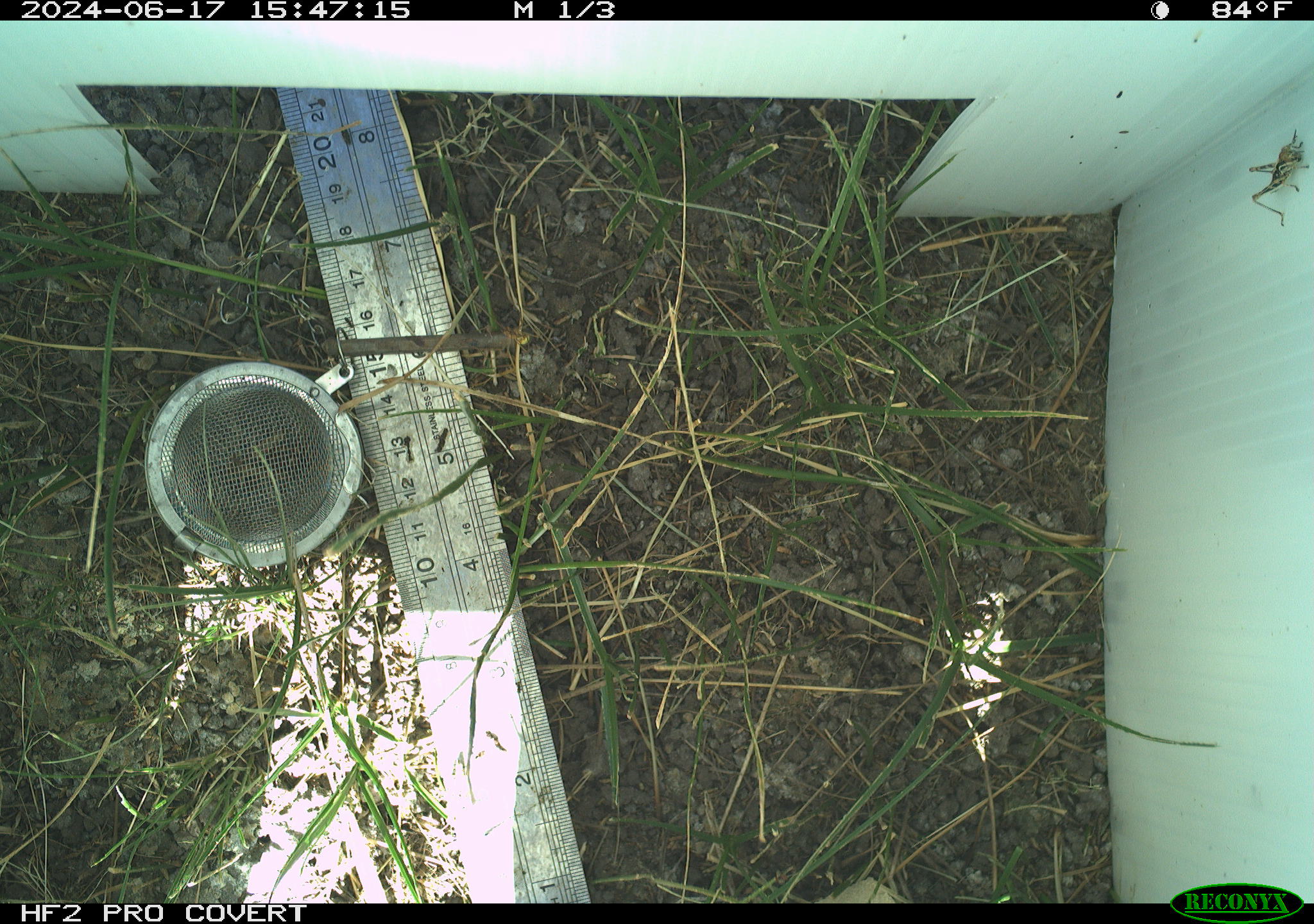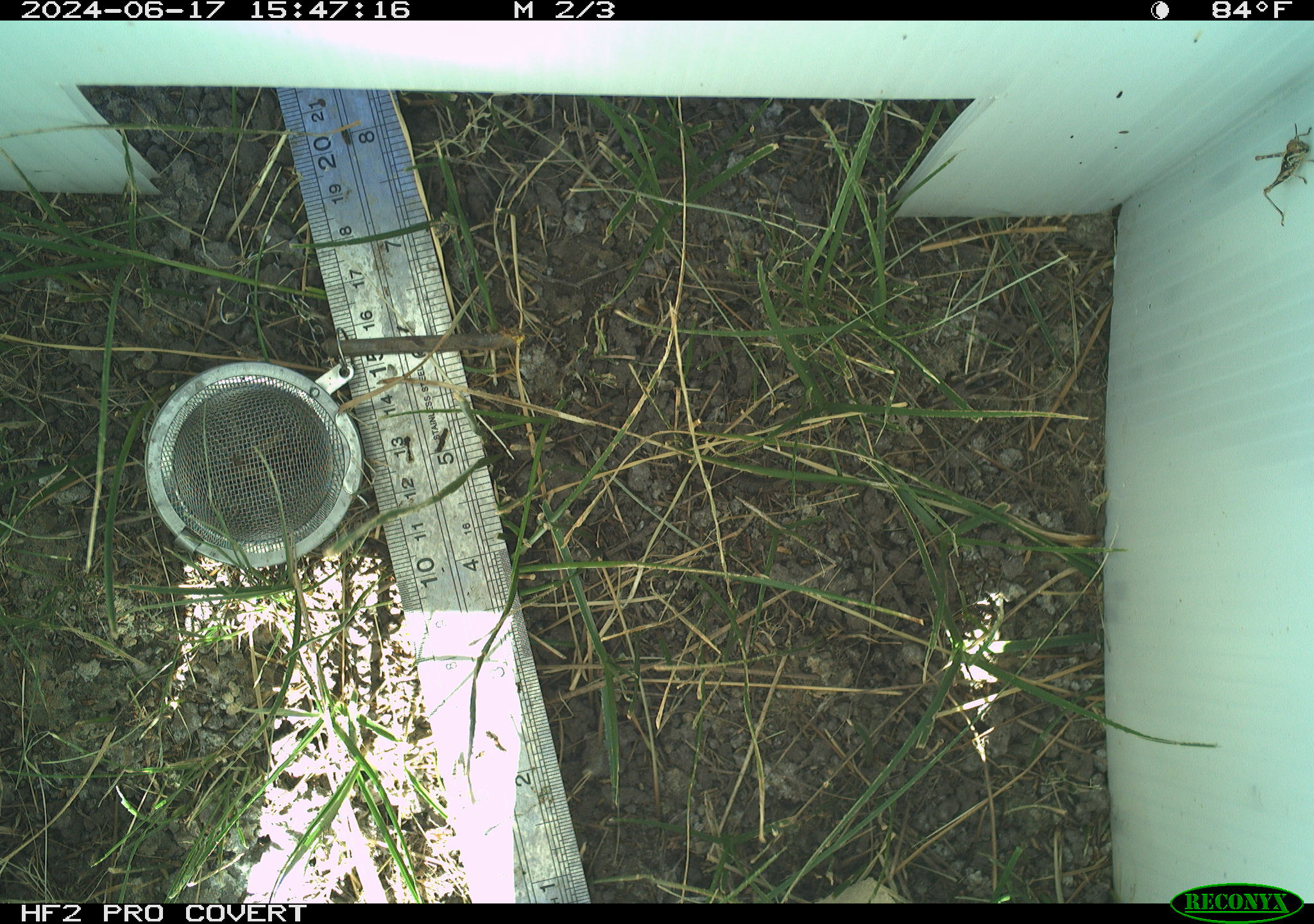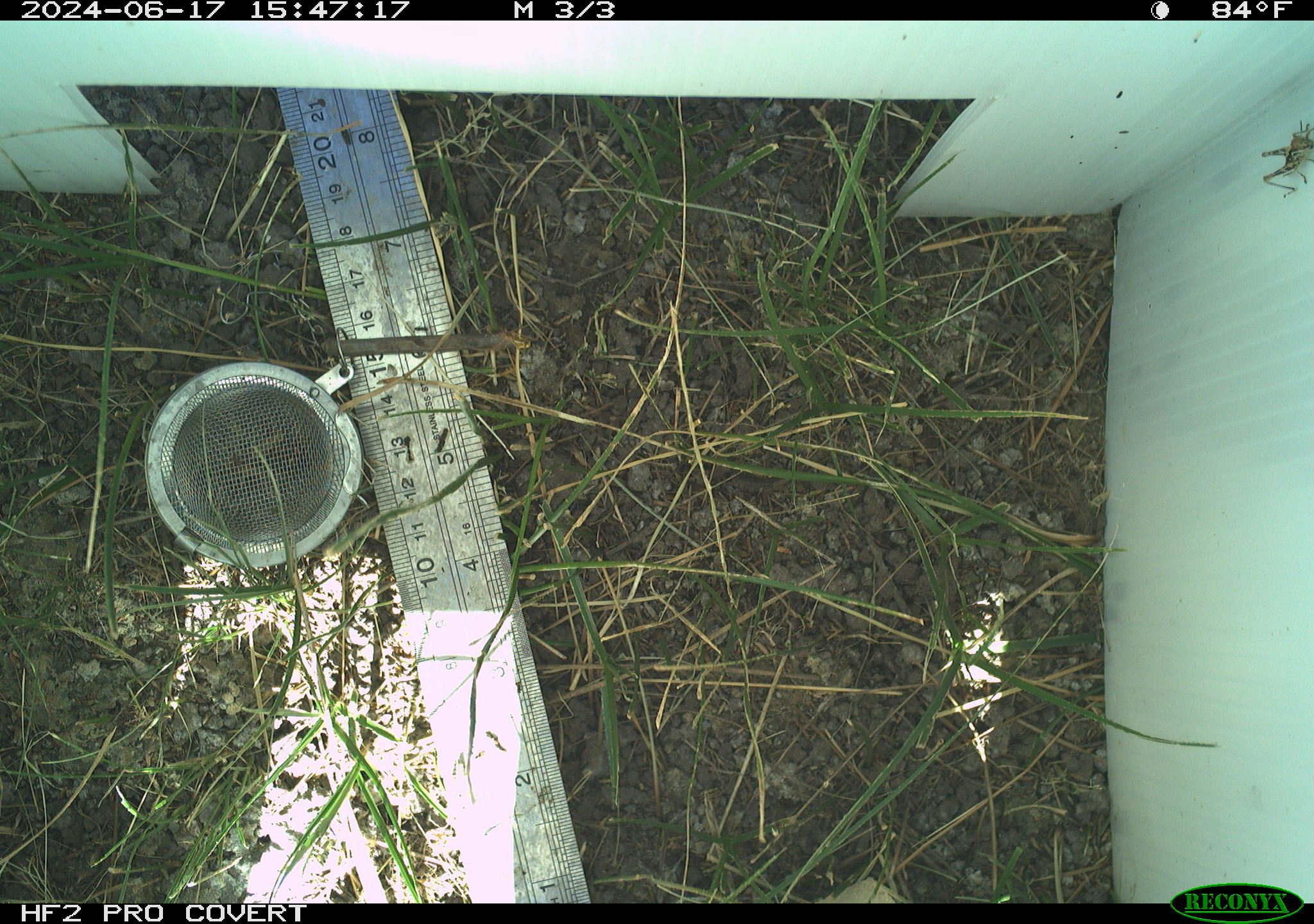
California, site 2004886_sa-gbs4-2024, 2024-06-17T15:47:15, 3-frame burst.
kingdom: Animalia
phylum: Arthropoda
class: Insecta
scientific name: Insecta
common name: insect